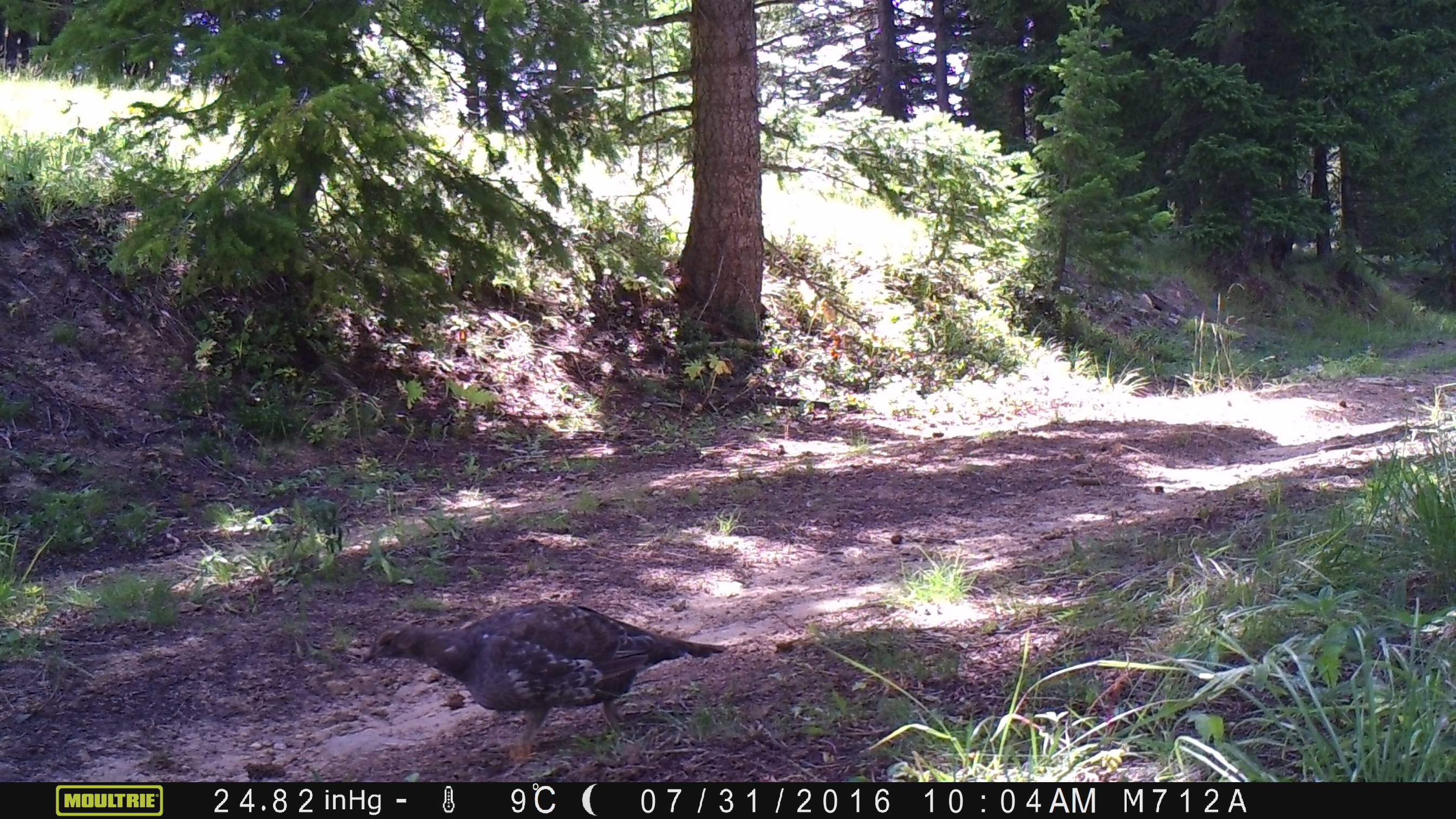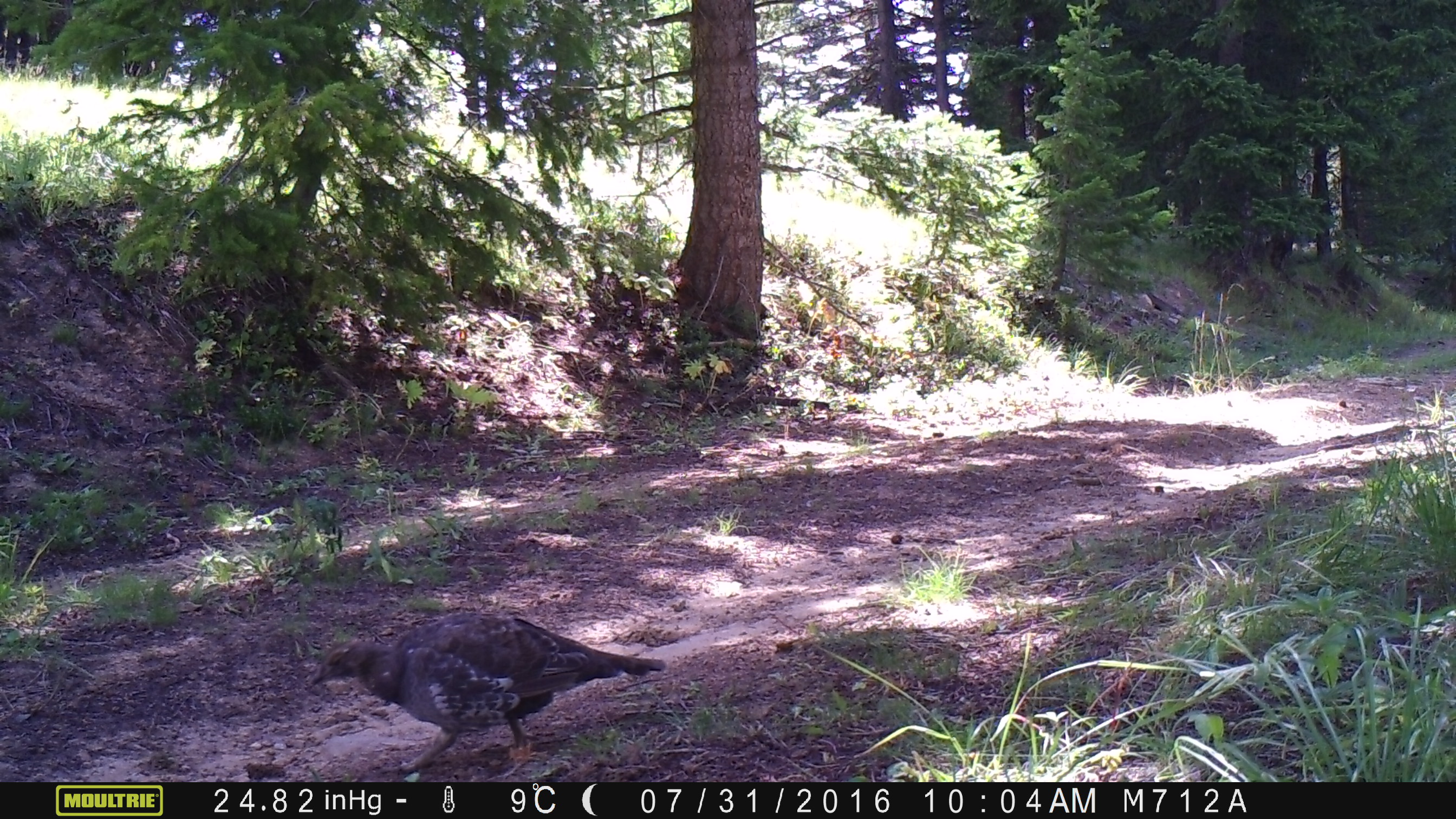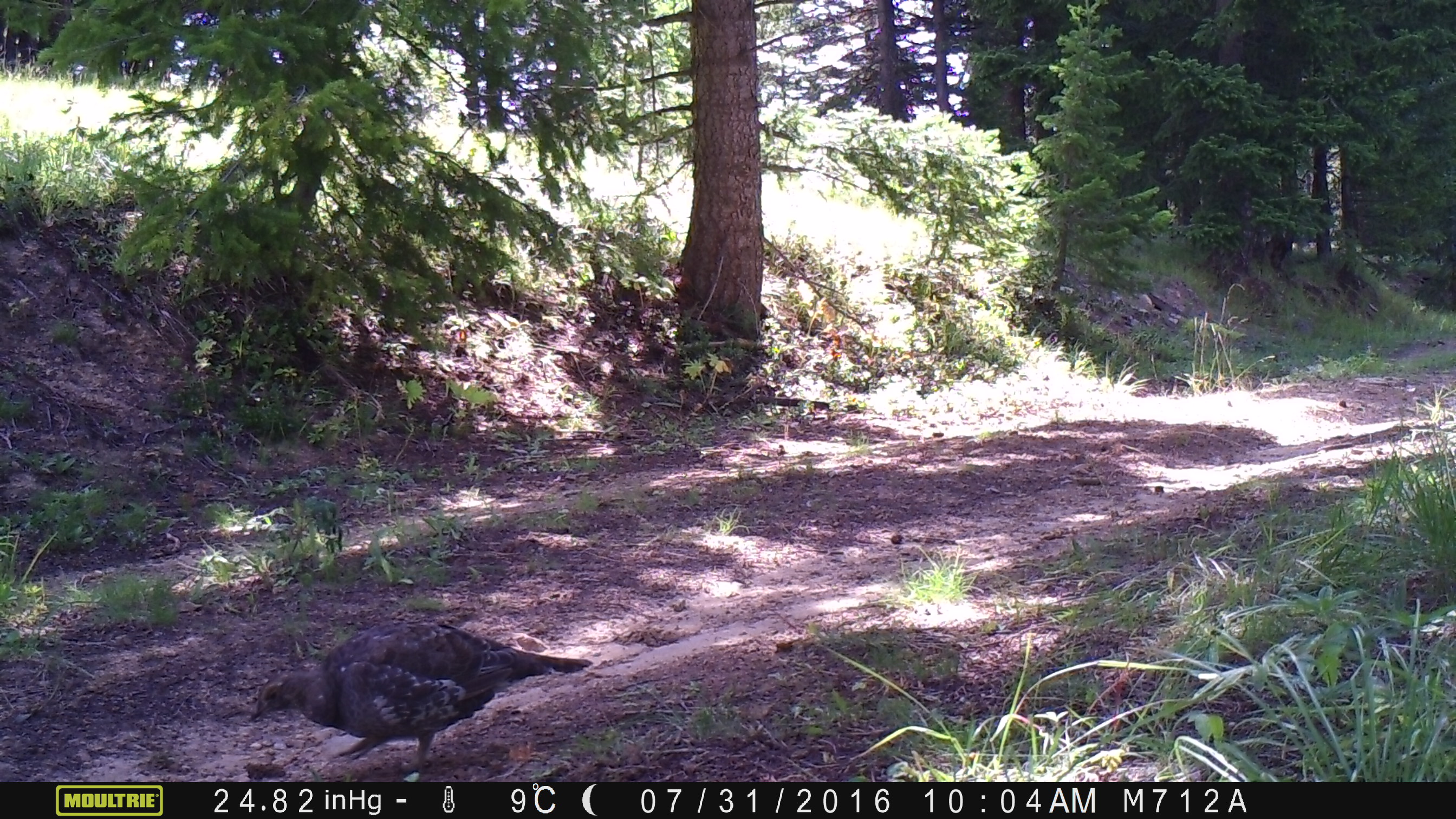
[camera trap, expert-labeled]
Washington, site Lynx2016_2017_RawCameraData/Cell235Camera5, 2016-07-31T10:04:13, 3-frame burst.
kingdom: Animalia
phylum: Chordata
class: Aves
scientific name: Aves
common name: birds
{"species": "Aves (birds)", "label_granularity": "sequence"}